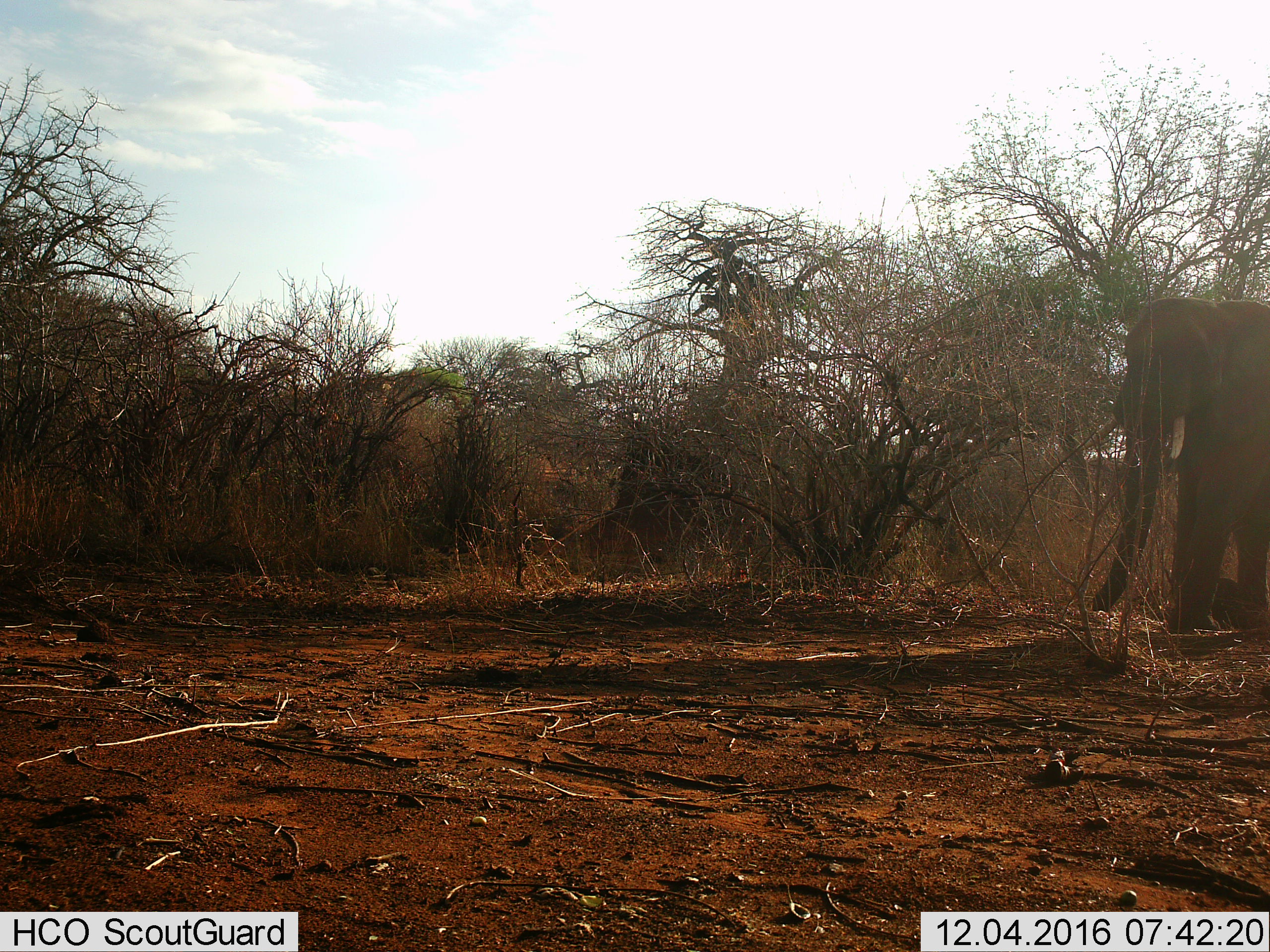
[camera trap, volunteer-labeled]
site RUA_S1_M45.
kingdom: Animalia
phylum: Chordata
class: Mammalia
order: Proboscidea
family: Elephantidae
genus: Loxodonta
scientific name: Loxodonta africana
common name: african bush elephant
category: elephant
Elephant (african bush elephant) (Loxodonta africana), count 1. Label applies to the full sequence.